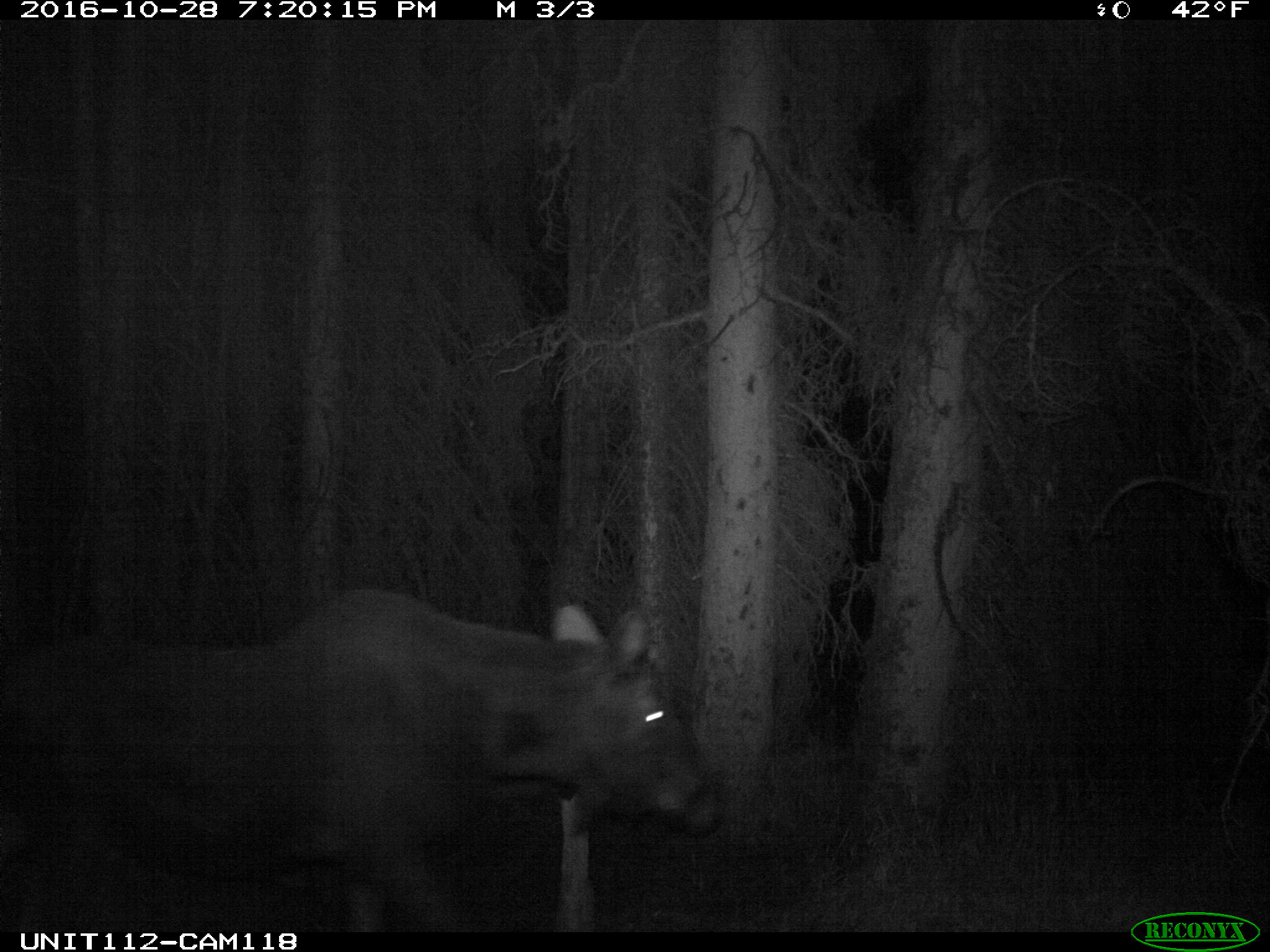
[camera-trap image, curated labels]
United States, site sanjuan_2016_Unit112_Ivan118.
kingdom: Animalia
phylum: Chordata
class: Mammalia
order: Artiodactyla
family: Cervidae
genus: Alces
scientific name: Alces alces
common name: moose